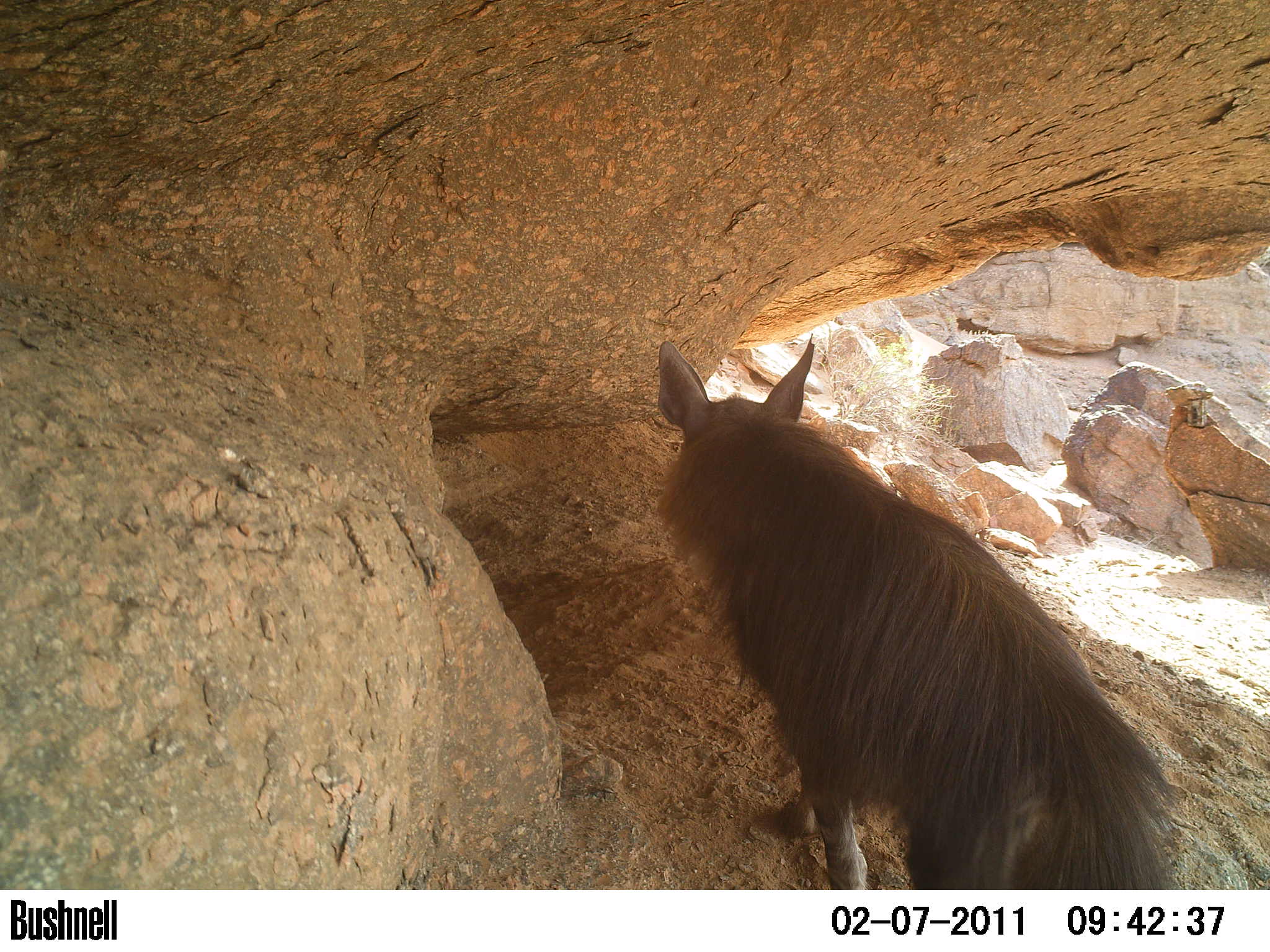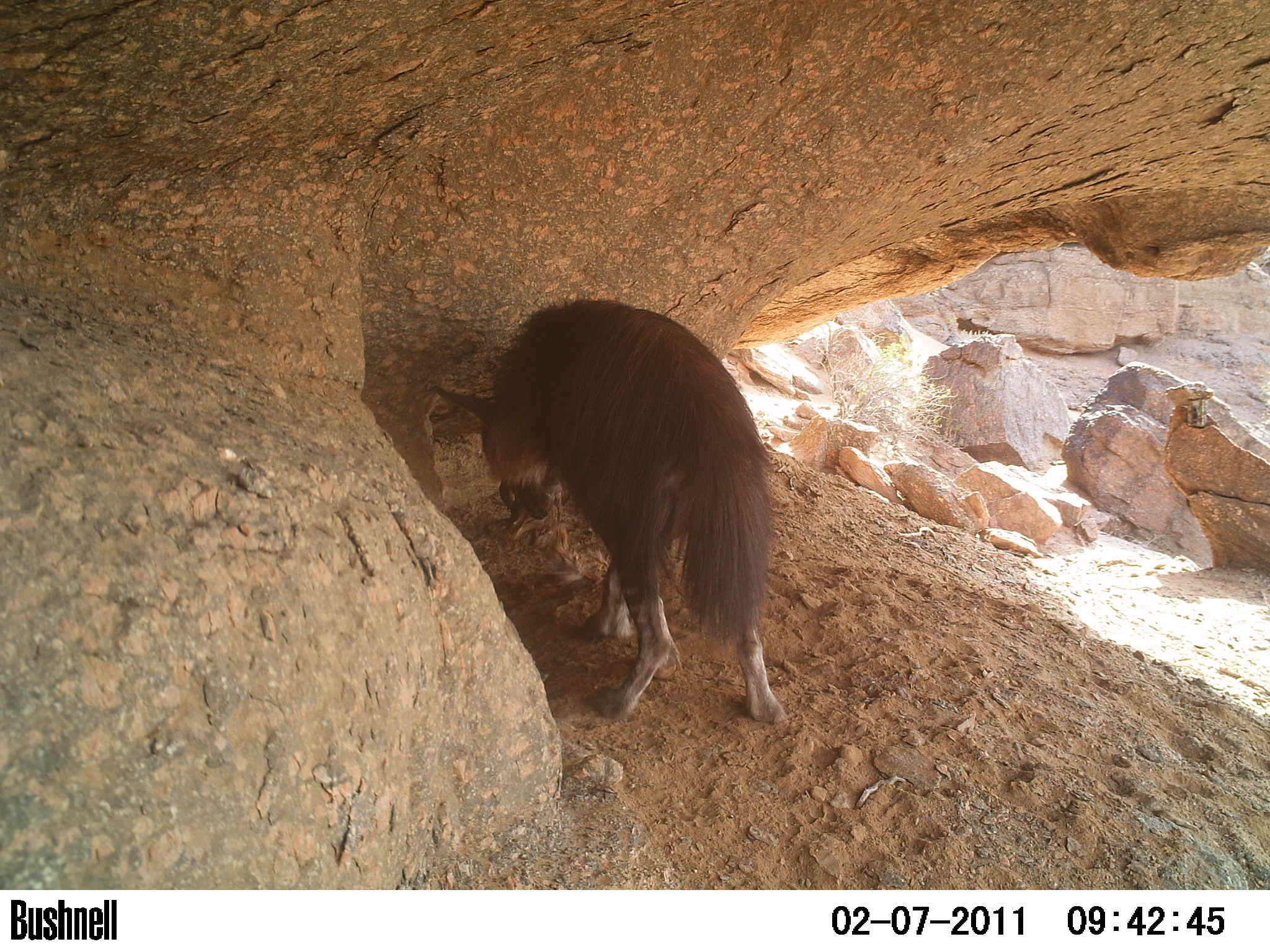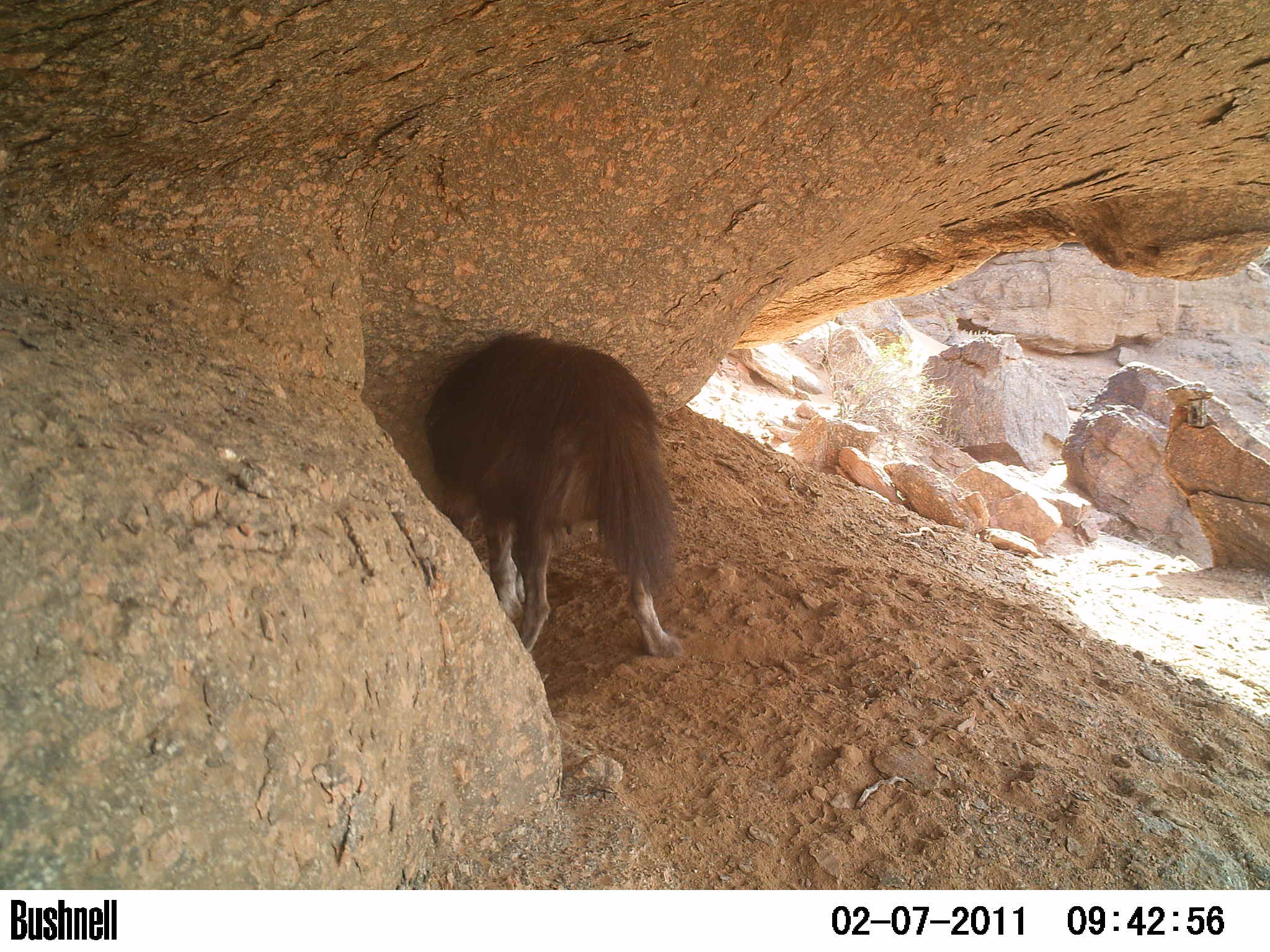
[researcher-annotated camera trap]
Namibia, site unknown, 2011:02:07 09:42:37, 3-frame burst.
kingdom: Animalia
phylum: Chordata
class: Mammalia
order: Carnivora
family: Hyaenidae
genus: Parahyaena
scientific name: Parahyaena brunnea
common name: brown hyena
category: hyaena brunnea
Hyaena brunnea (brown hyena) (Parahyaena brunnea).